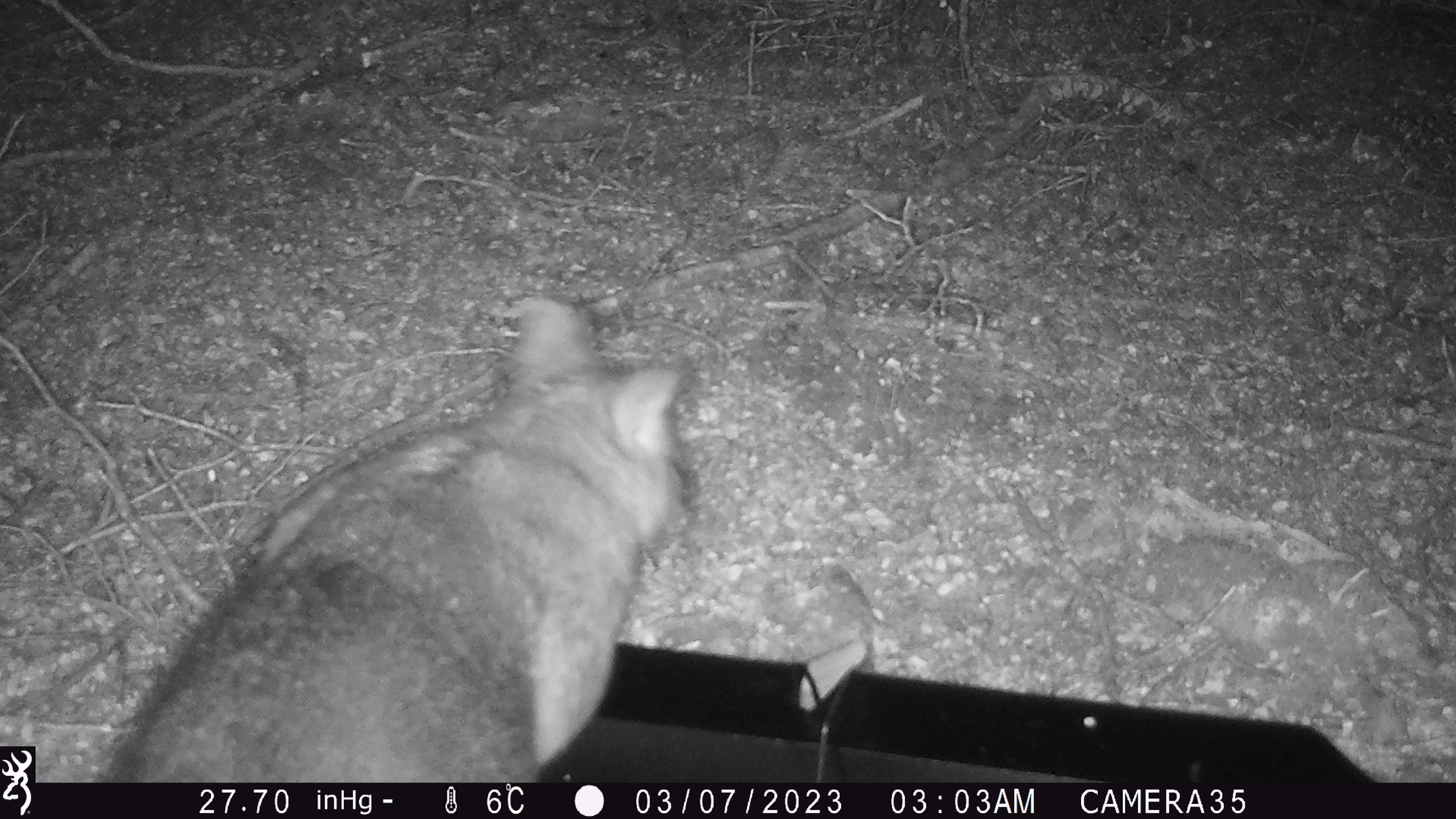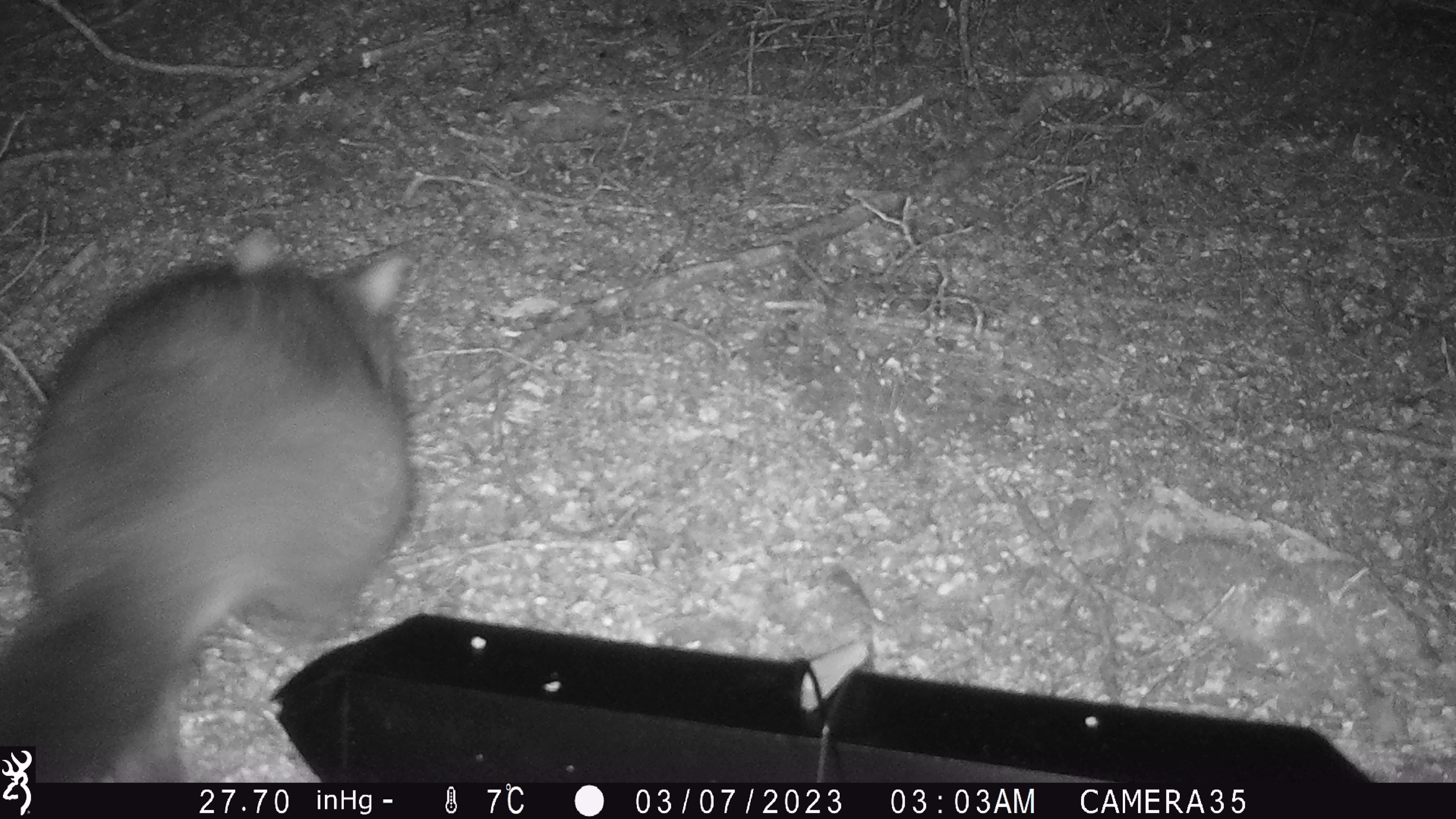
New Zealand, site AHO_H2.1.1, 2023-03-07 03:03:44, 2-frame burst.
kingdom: Animalia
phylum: Chordata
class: Mammalia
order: Carnivora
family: Mustelidae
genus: Mustela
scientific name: Mustela erminea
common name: stoat